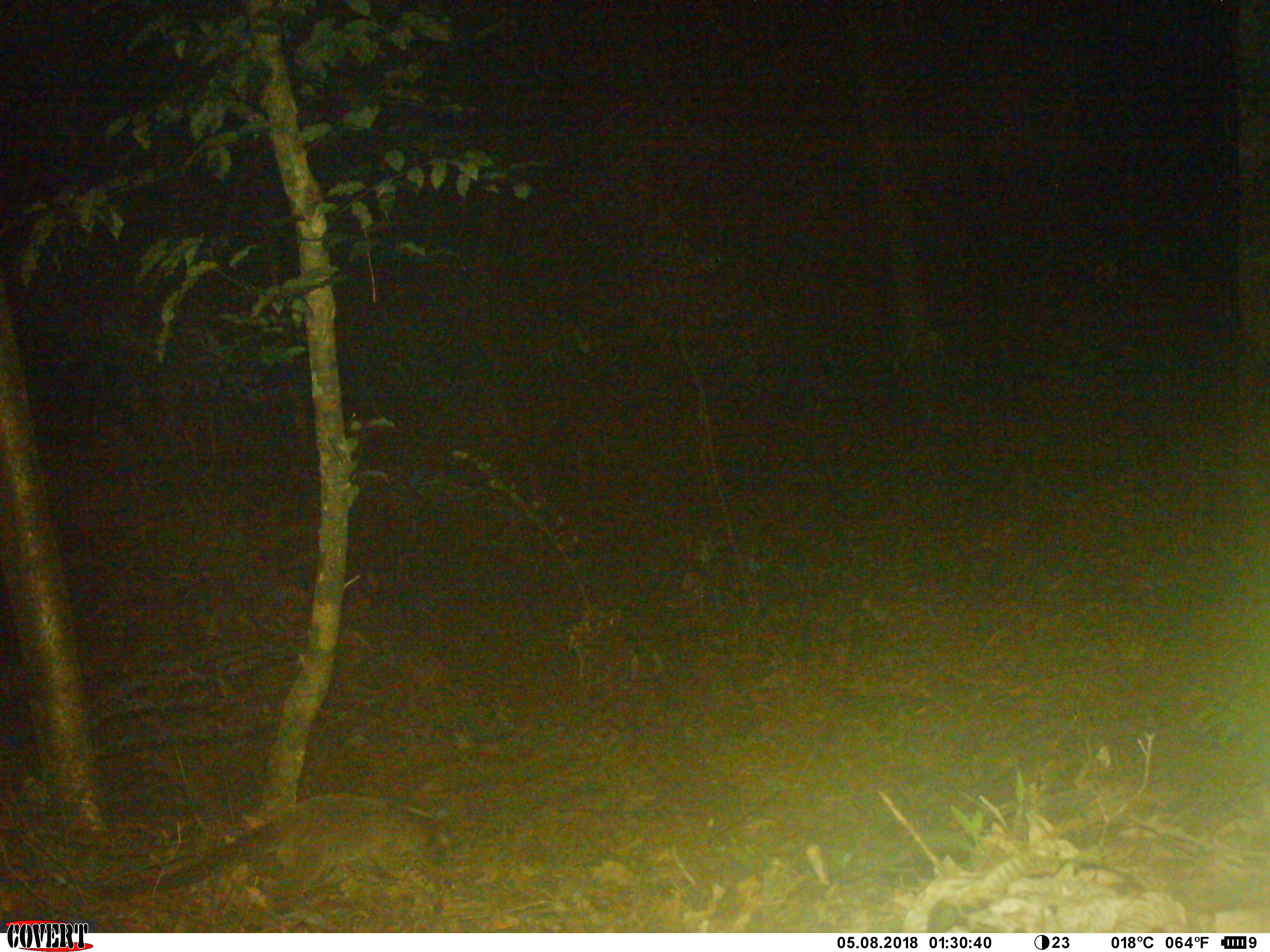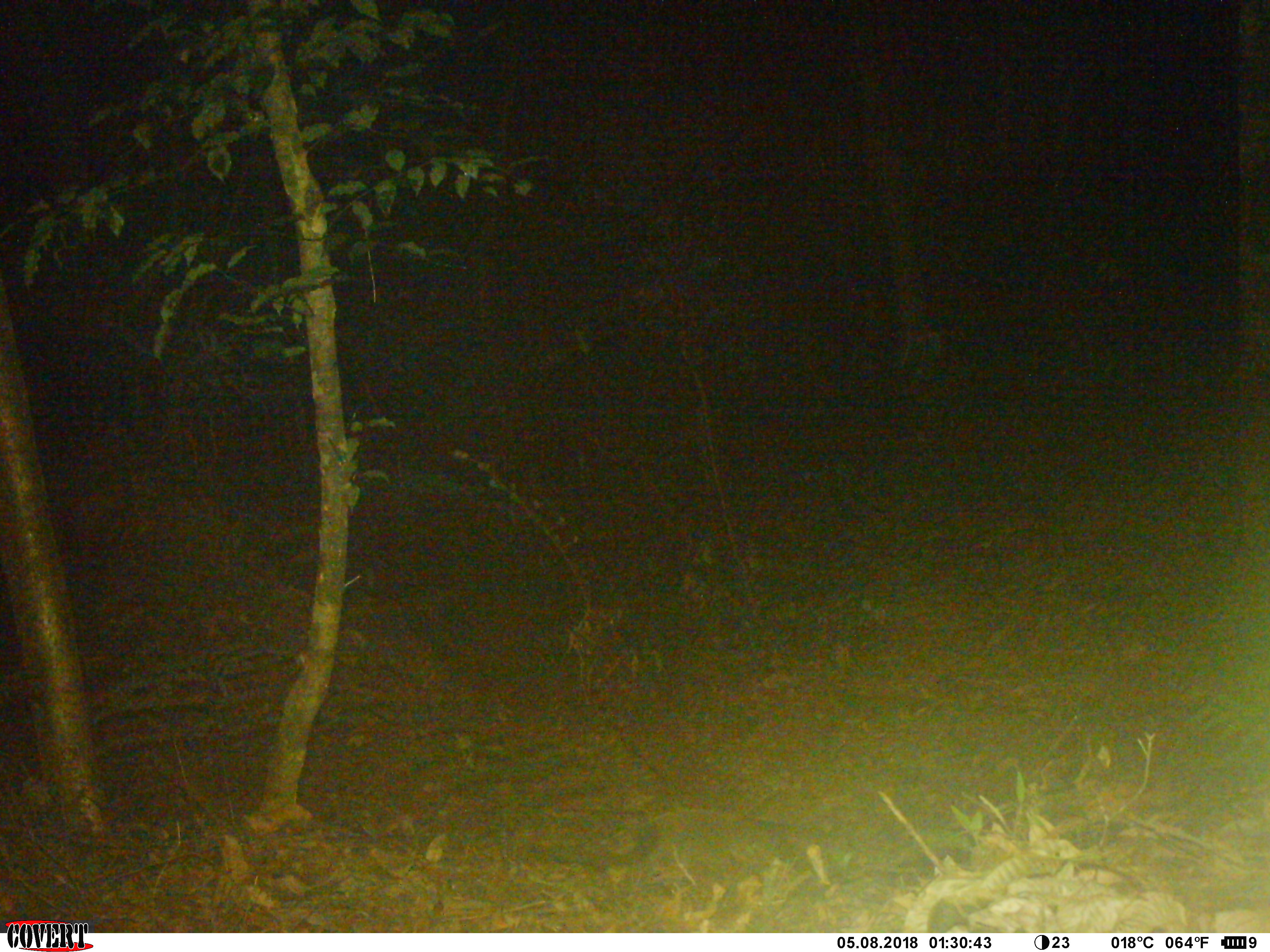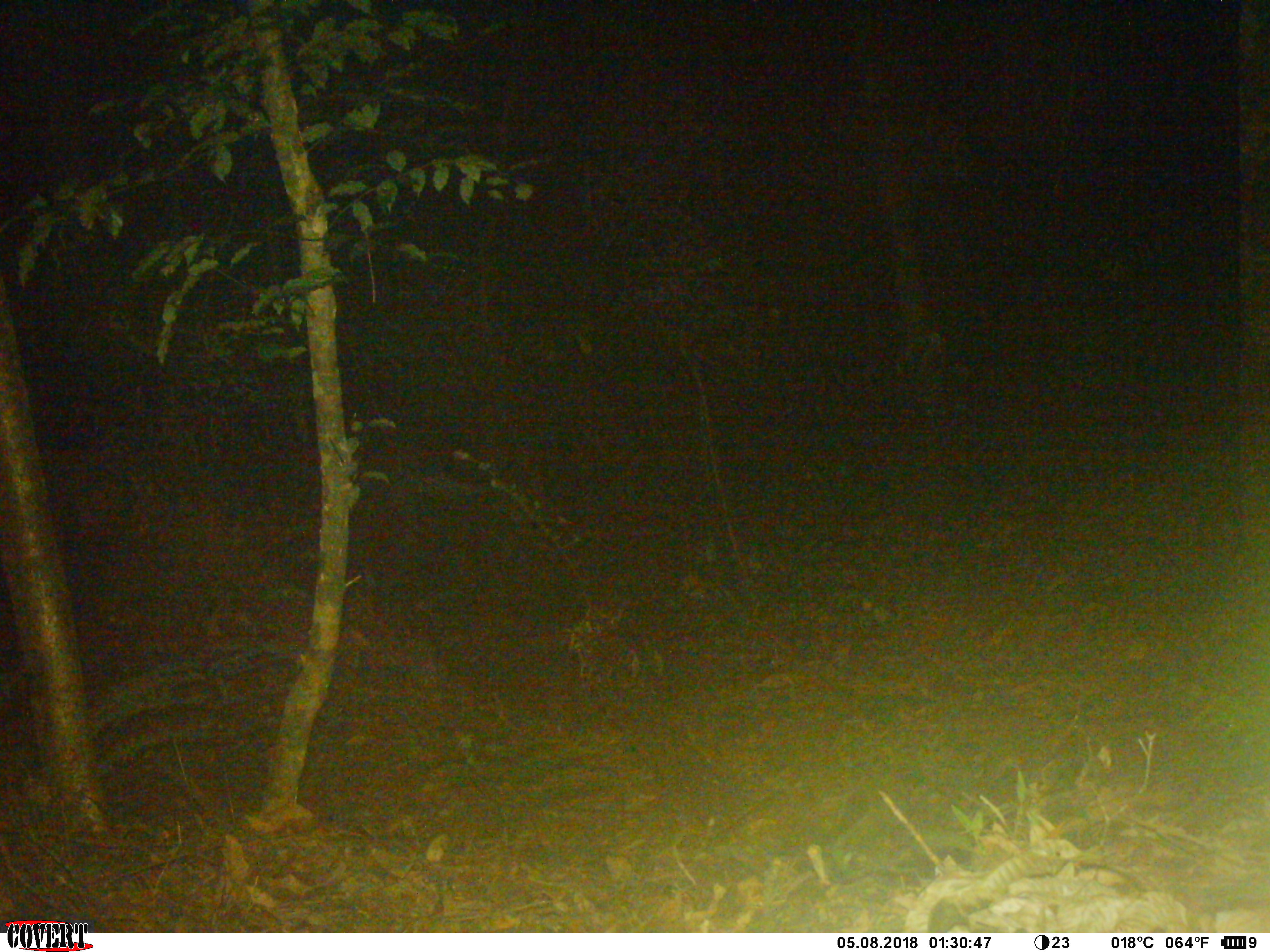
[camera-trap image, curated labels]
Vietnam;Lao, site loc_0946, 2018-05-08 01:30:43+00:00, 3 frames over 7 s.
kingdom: Animalia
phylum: Chordata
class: Mammalia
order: Carnivora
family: Viverridae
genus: Paguma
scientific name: Paguma larvata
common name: masked palm civet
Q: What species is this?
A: Masked palm civet (Paguma larvata).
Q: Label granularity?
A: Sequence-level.